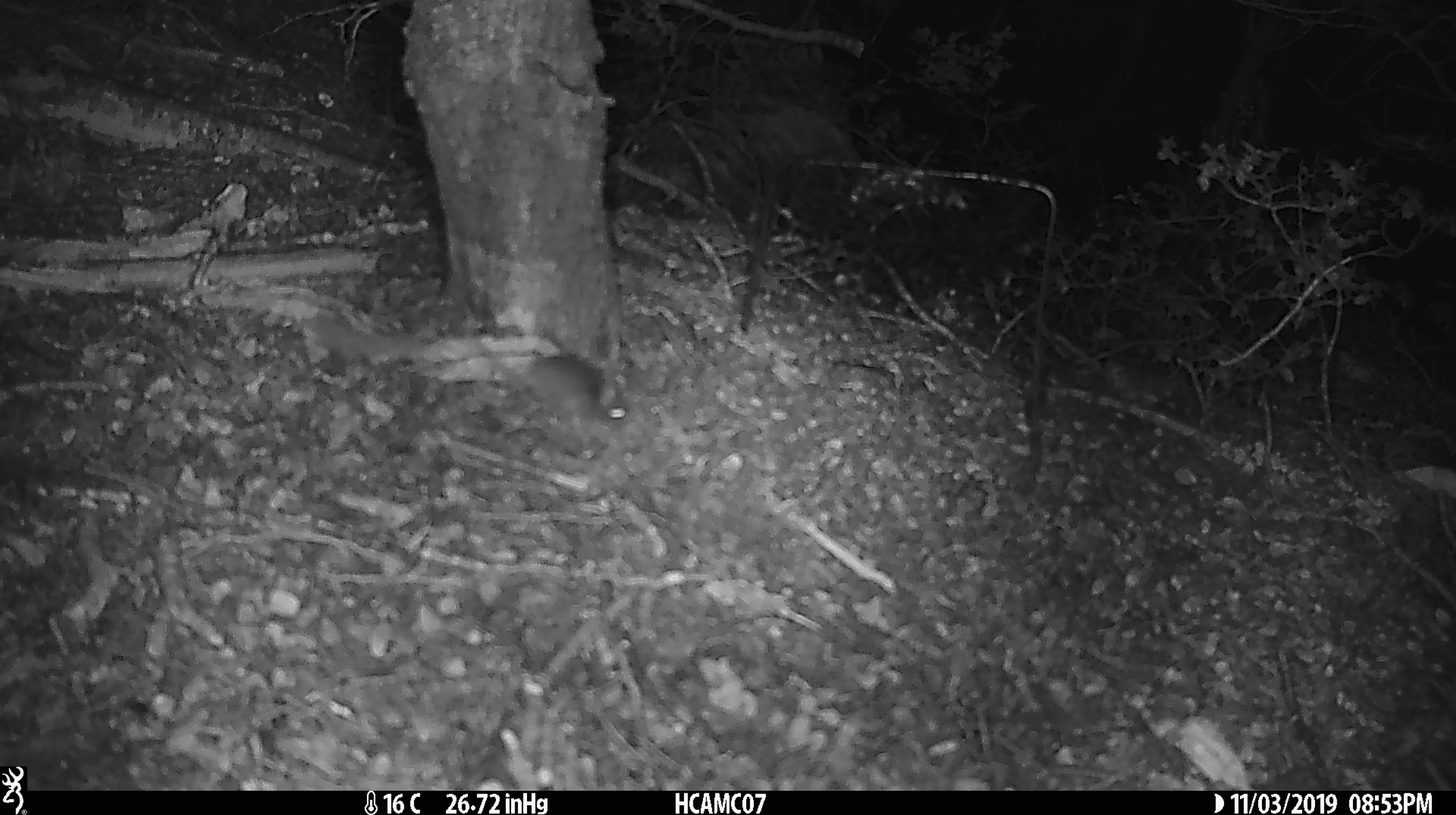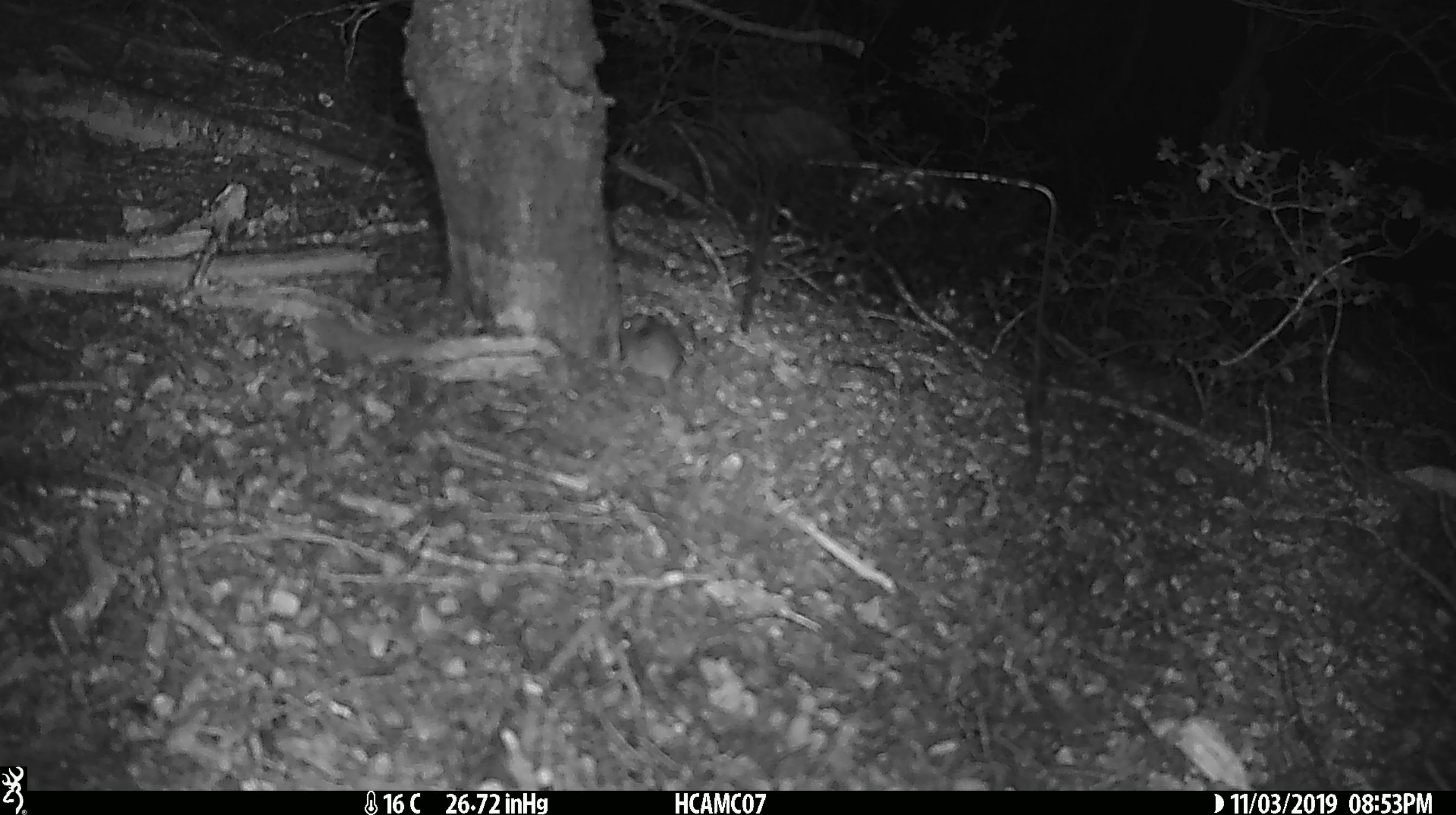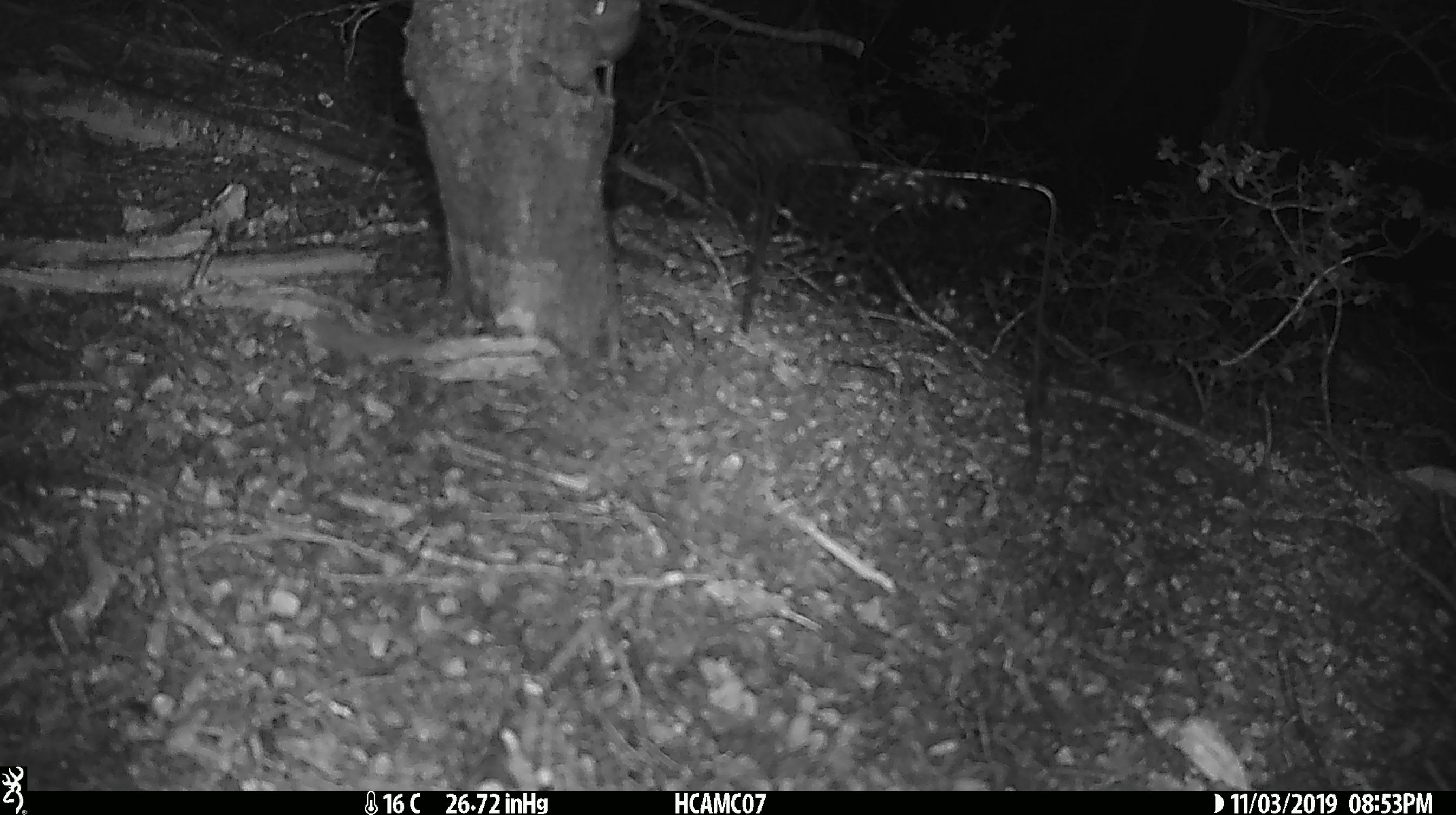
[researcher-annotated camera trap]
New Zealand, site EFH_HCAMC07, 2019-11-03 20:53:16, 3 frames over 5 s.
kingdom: Animalia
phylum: Chordata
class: Mammalia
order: Rodentia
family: Muridae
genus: Mus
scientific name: Mus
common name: mouse